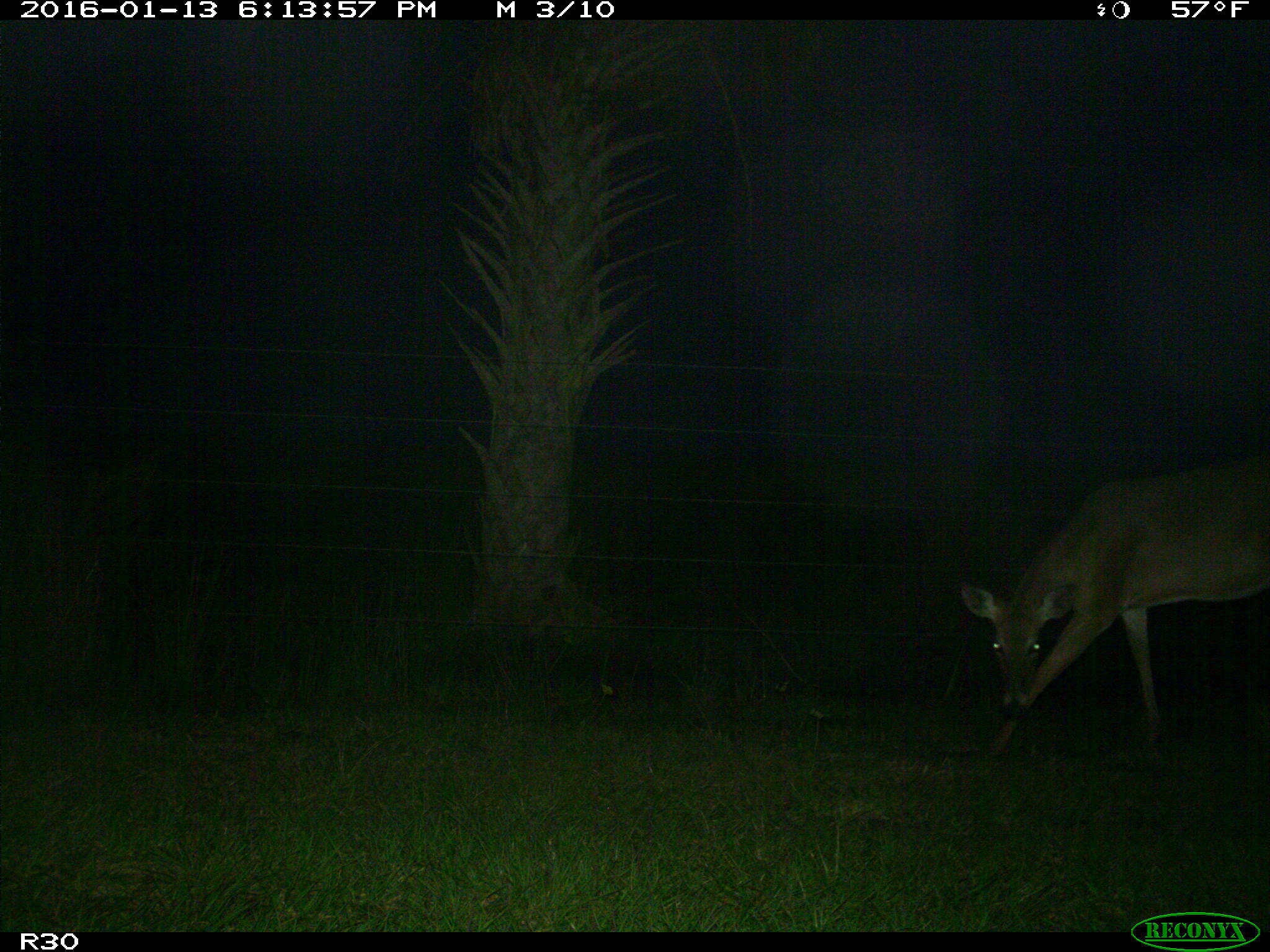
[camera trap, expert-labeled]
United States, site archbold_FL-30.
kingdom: Animalia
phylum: Chordata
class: Mammalia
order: Artiodactyla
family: Cervidae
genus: Odocoileus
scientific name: Odocoileus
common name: deer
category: unidentified deer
Unidentified deer (deer) (Odocoileus).